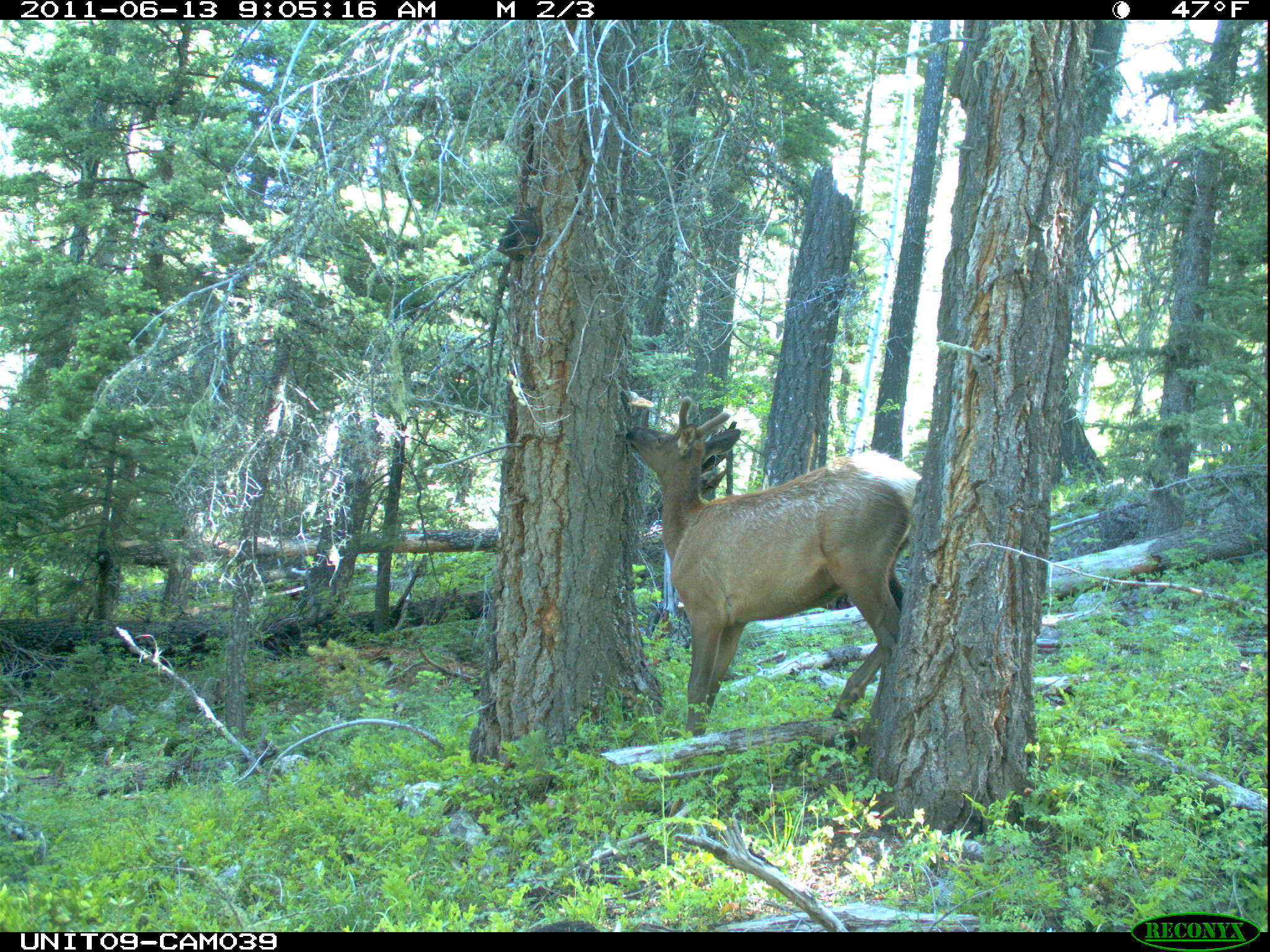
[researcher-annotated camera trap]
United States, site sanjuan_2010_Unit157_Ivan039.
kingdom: Animalia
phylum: Chordata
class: Mammalia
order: Artiodactyla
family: Cervidae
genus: Cervus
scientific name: Cervus elaphus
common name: red deer